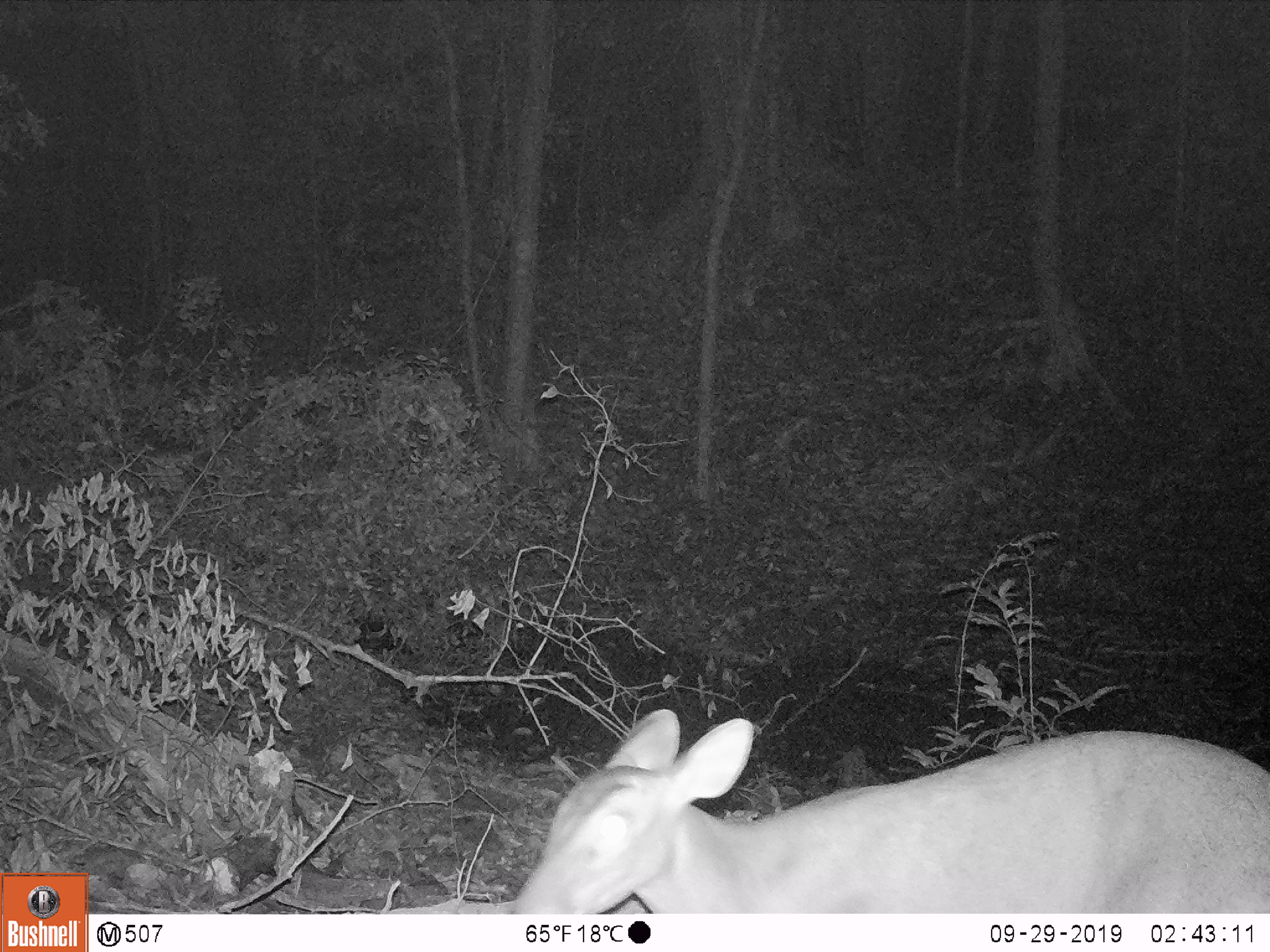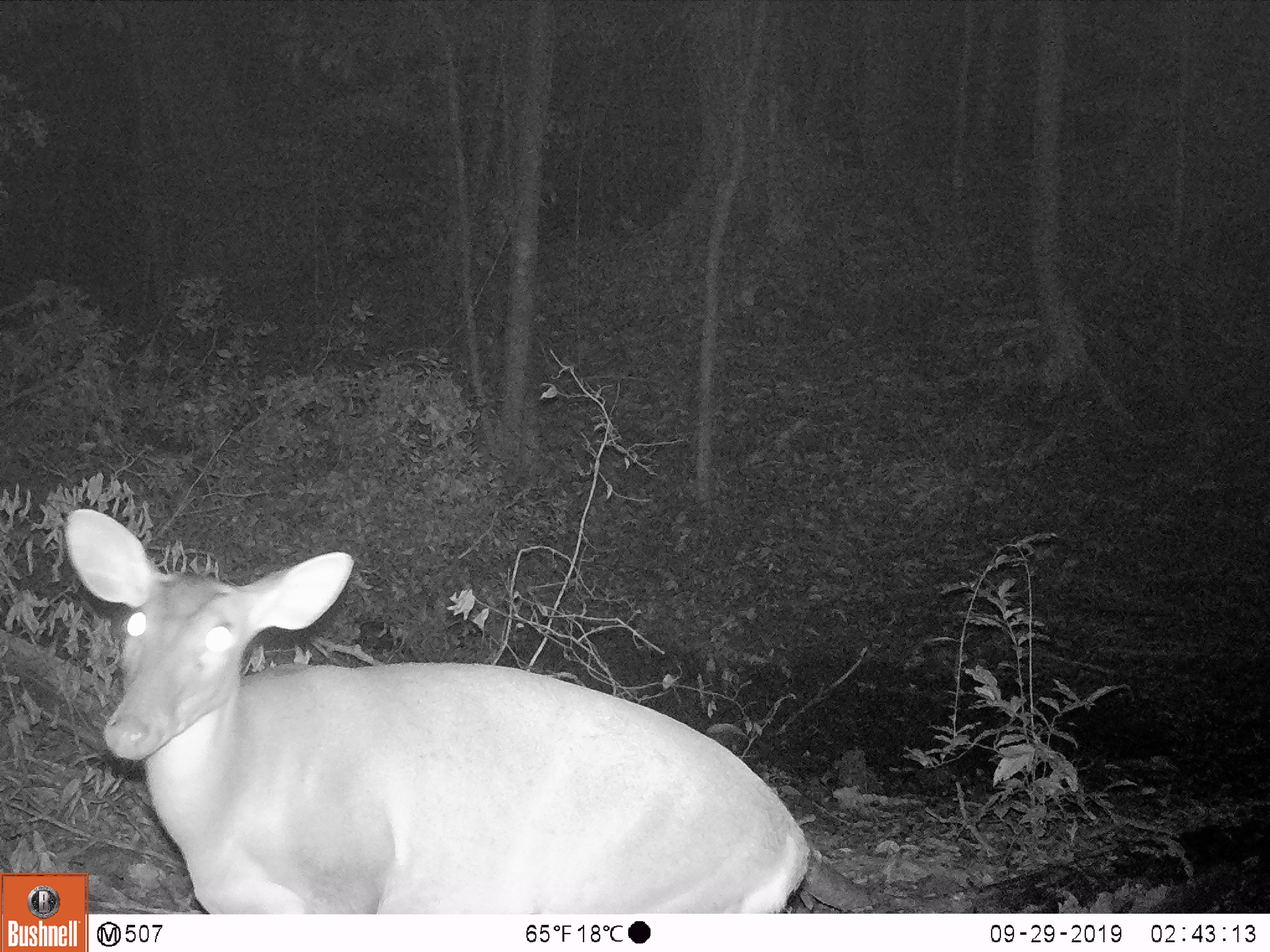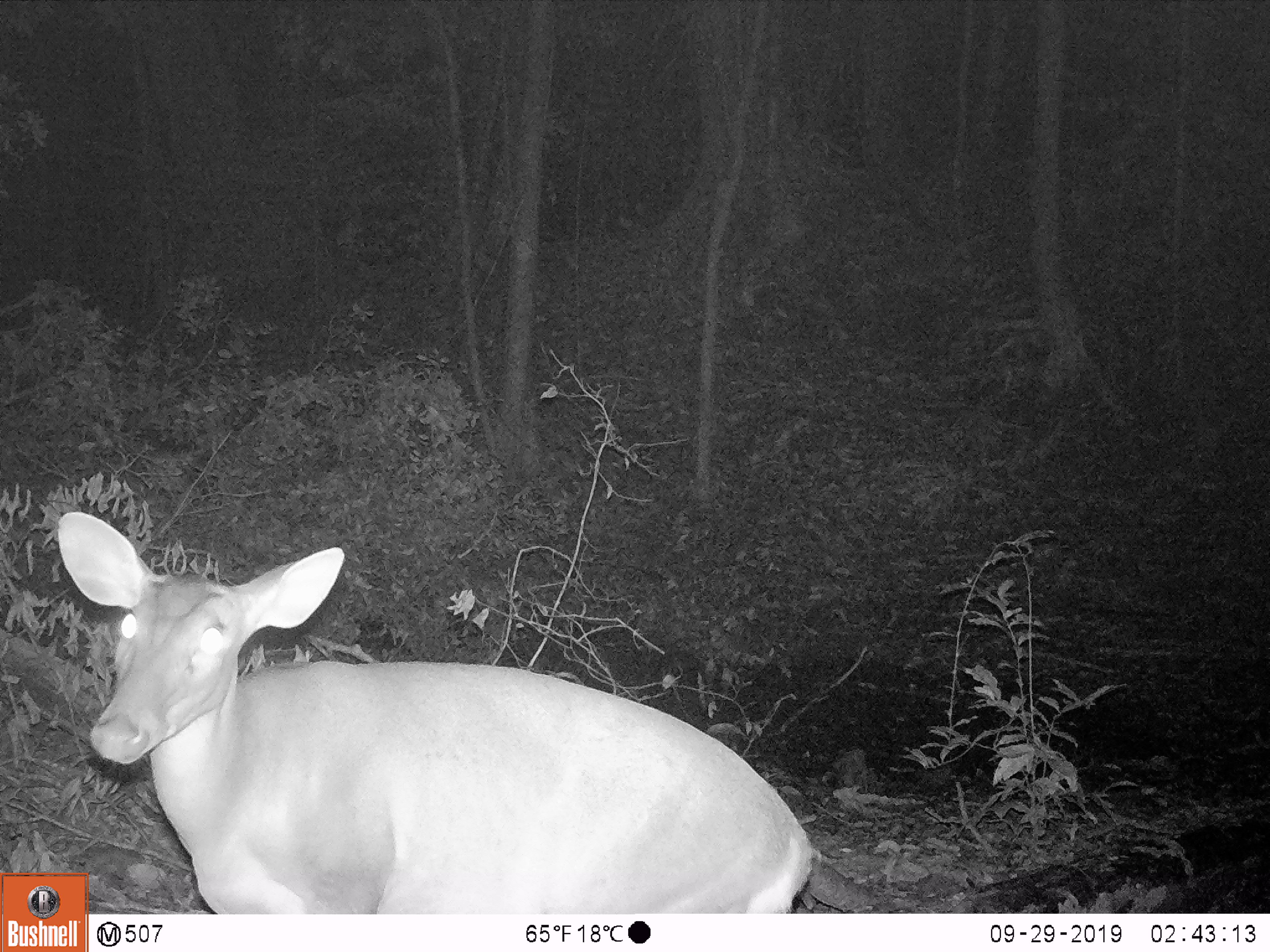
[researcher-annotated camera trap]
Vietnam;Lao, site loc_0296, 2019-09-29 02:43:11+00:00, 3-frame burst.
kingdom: Animalia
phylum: Chordata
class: Mammalia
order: Artiodactyla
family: Cervidae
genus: Muntiacus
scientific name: Muntiacus vuquangensis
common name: large-antlered muntjac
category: large antlered muntjac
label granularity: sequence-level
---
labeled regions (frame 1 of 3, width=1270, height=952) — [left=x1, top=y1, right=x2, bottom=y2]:
large antlered muntjac: [left=509, top=708, right=1270, bottom=913]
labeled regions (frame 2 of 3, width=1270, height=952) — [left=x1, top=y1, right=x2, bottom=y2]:
large antlered muntjac: [left=64, top=508, right=810, bottom=914]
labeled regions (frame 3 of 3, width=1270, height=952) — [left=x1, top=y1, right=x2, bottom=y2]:
large antlered muntjac: [left=57, top=510, right=818, bottom=914]